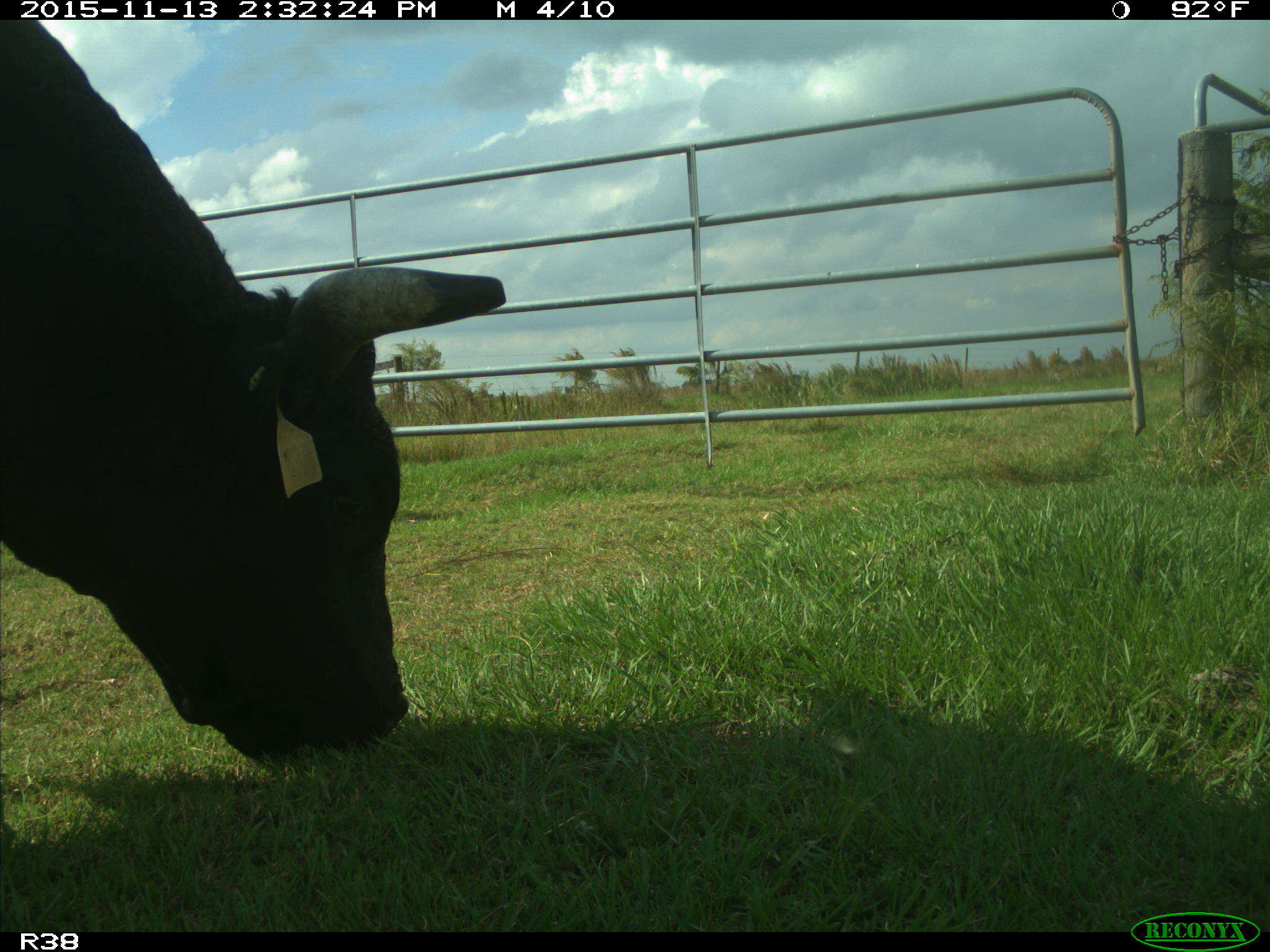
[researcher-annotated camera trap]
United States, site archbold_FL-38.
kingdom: Animalia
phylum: Chordata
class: Mammalia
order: Artiodactyla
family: Bovidae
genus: Bos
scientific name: Bos taurus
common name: domestic cow